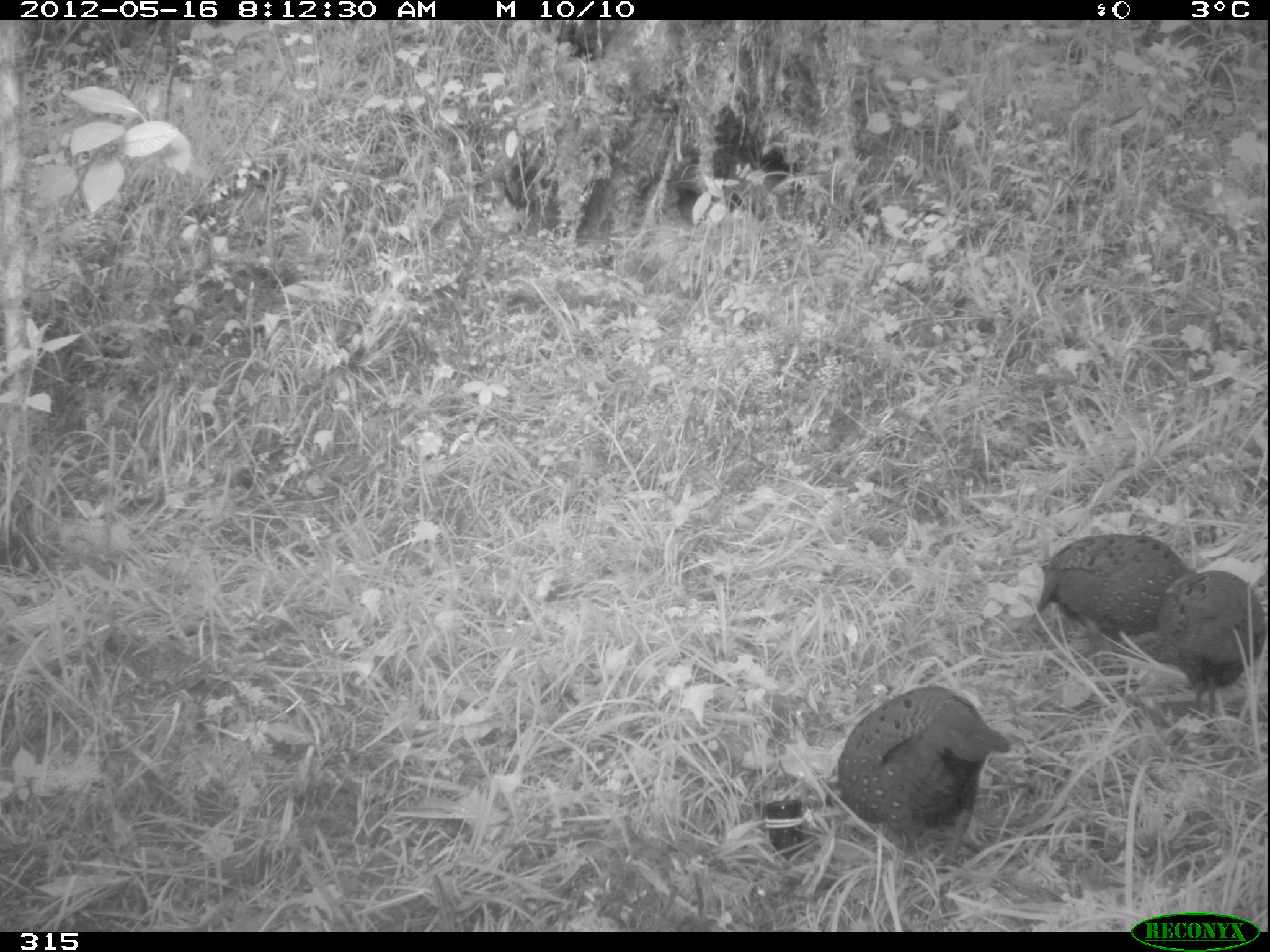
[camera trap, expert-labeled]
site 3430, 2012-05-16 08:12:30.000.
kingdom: Animalia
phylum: Chordata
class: Aves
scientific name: Aves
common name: bird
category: unknown bird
Unknown bird (bird) (Aves).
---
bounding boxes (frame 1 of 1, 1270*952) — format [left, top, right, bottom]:
unknown bird: [836, 685, 1010, 866]; [1035, 533, 1190, 640]; [1156, 571, 1265, 723]